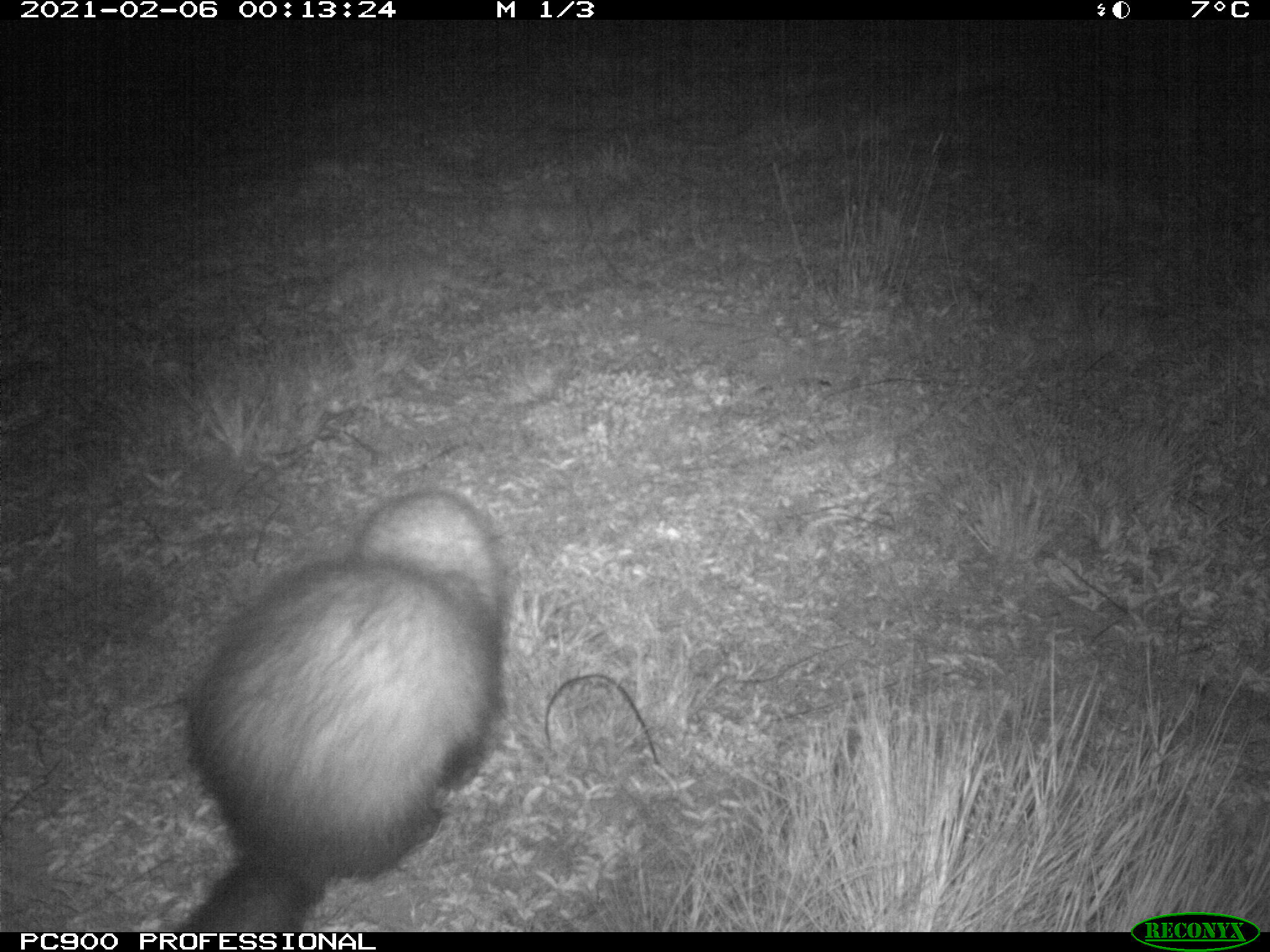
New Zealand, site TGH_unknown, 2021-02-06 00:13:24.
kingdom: Animalia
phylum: Chordata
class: Mammalia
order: Carnivora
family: Mustelidae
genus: Mustela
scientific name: Mustela furo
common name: ferret